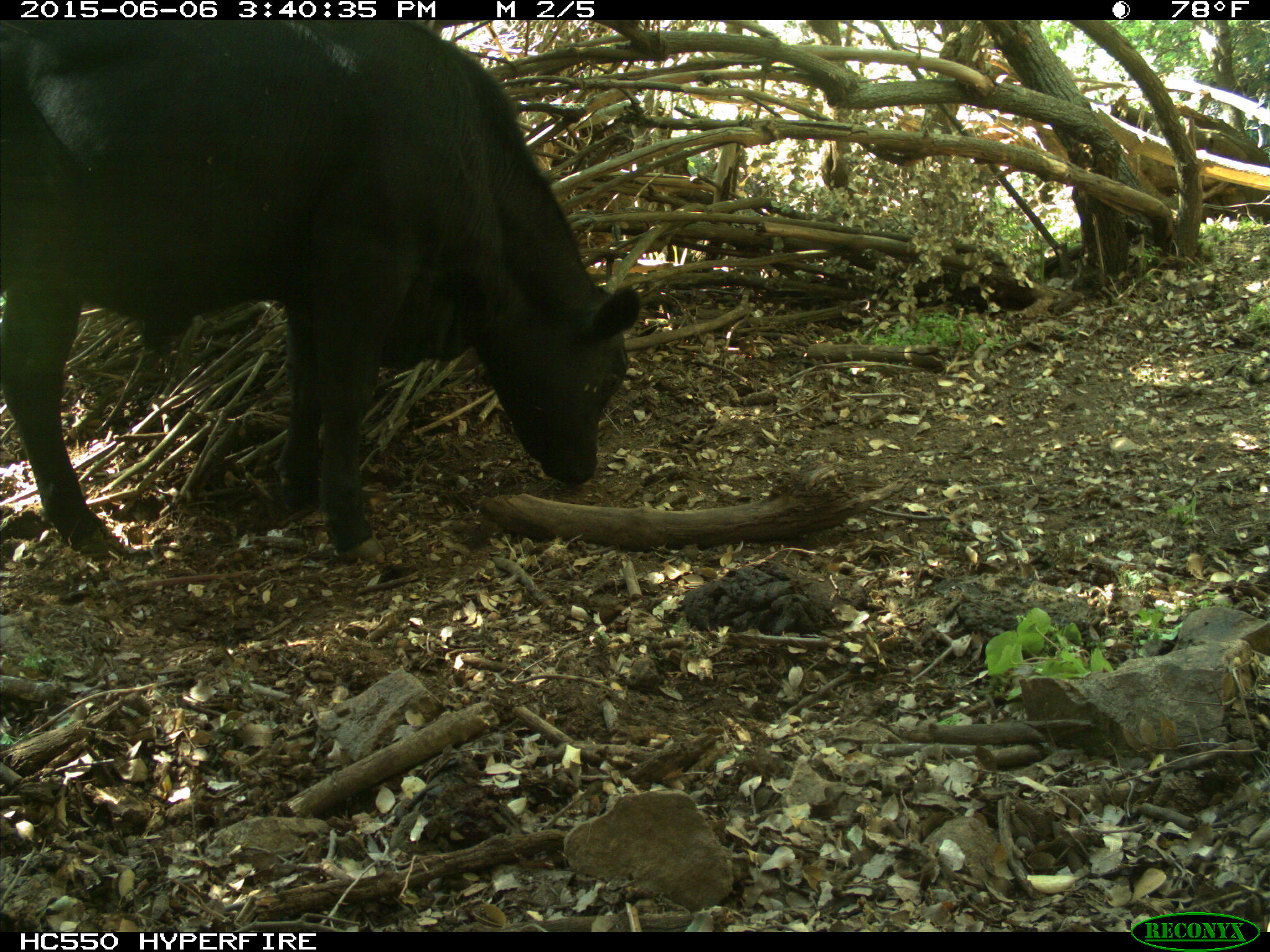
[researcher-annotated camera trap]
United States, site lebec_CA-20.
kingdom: Animalia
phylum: Chordata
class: Mammalia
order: Artiodactyla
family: Bovidae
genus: Bos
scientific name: Bos taurus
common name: domestic cow